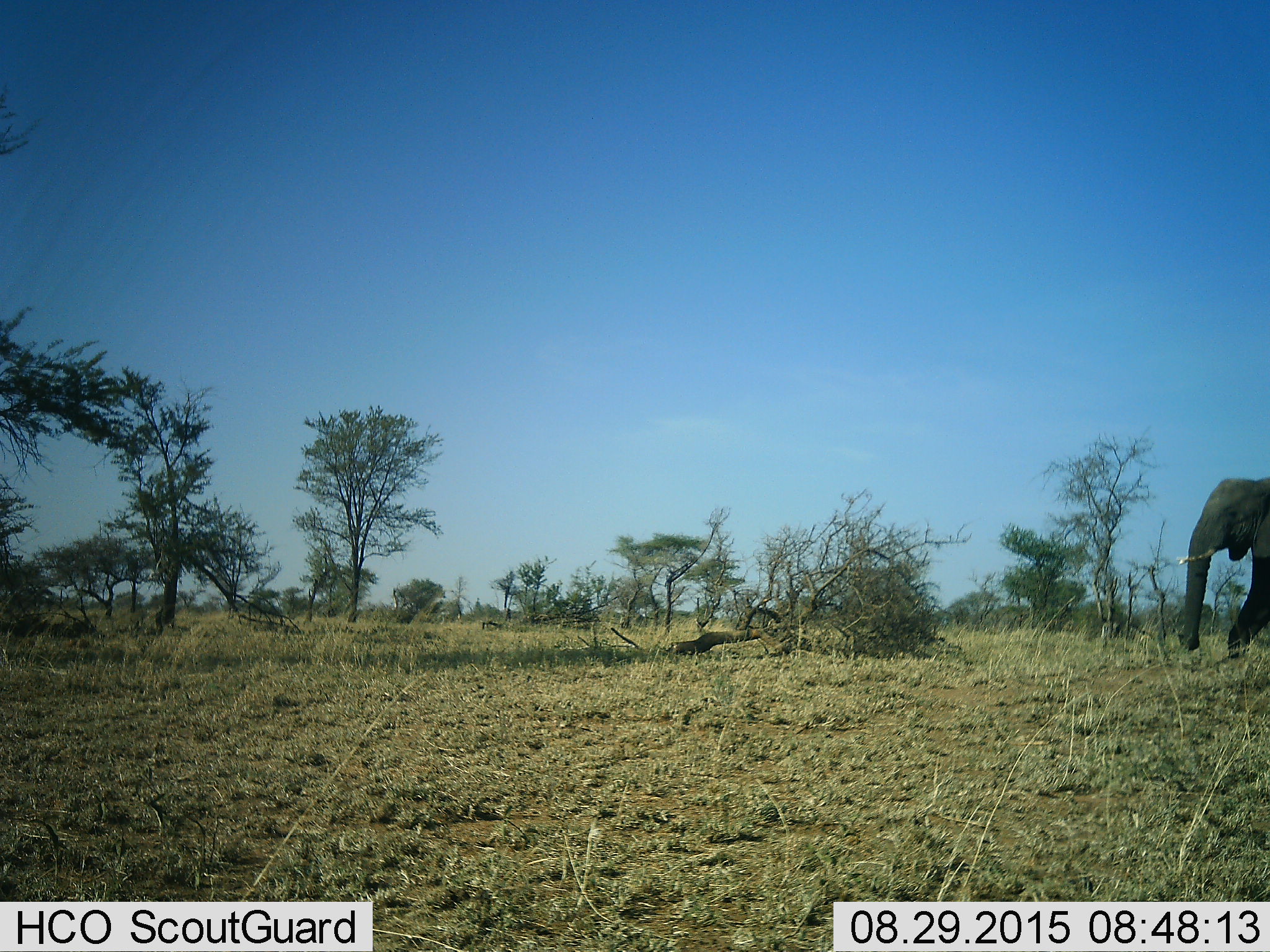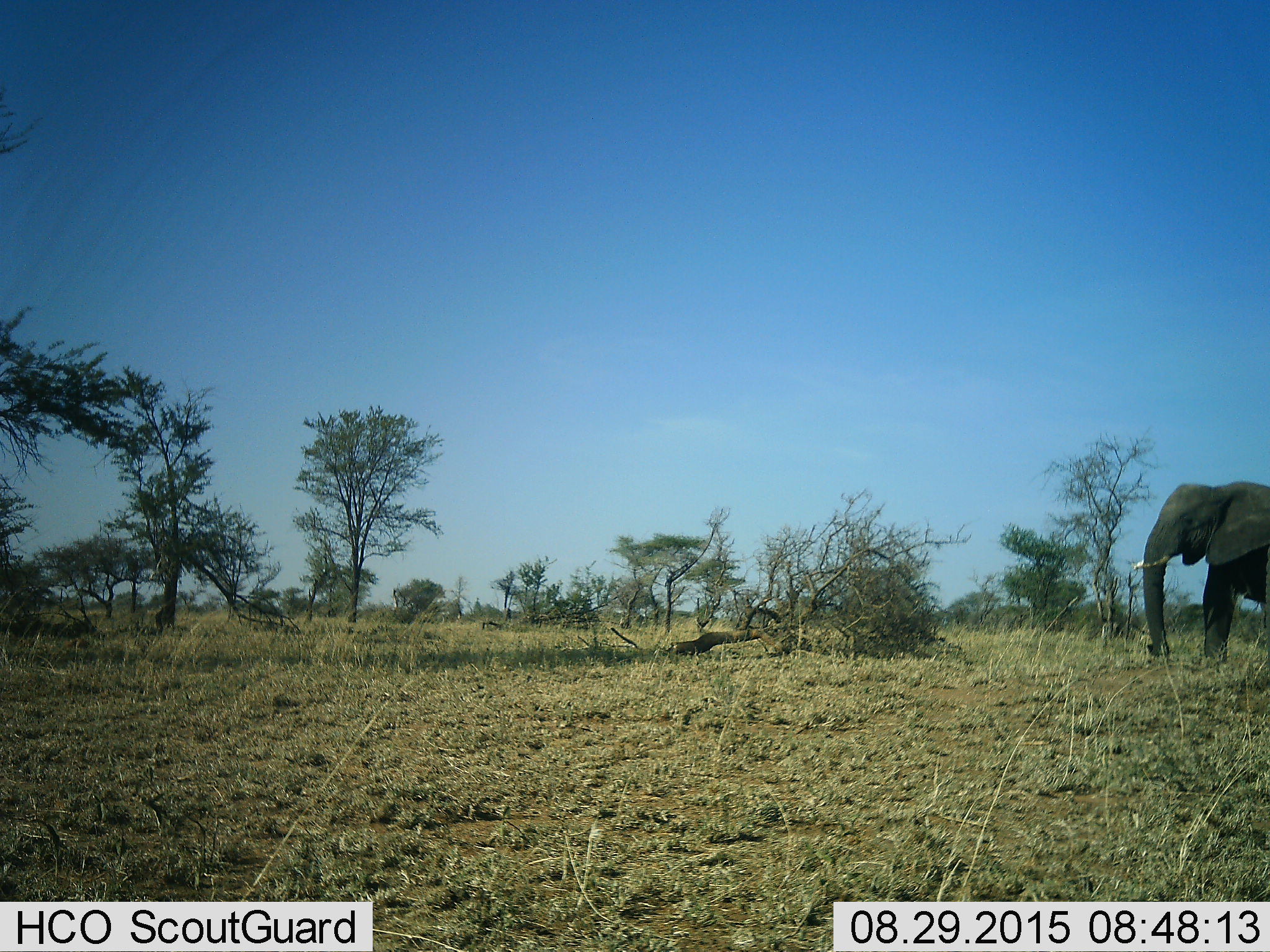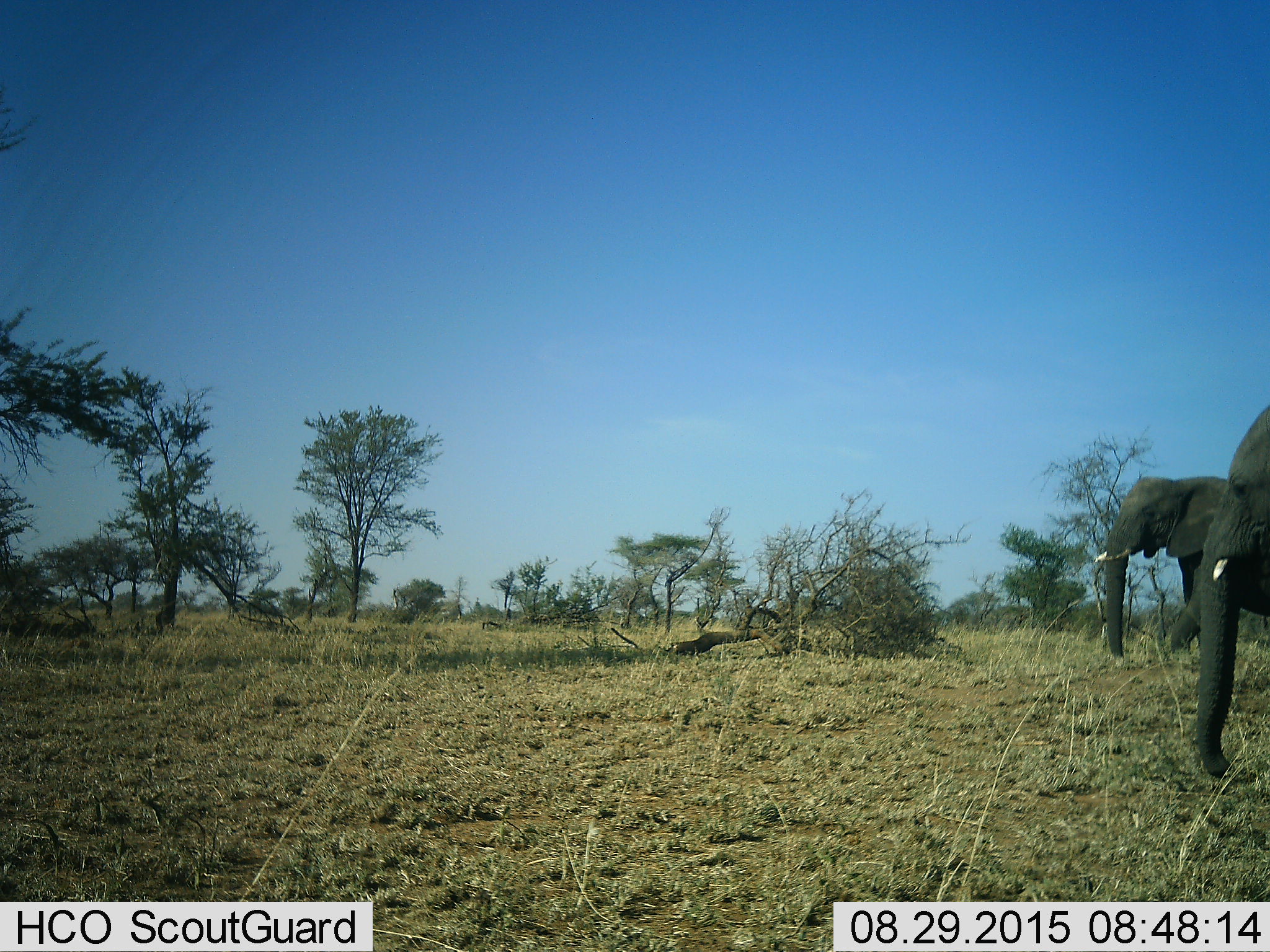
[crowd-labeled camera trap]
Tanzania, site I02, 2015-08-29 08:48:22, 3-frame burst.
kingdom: Animalia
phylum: Chordata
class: Mammalia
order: Proboscidea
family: Elephantidae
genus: Loxodonta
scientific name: Loxodonta africana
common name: african bush elephant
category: elephant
Elephant (african bush elephant) (Loxodonta africana), count 2. Behavior (volunteer vote fractions): standing 0%, resting 0%, moving 100%, interacting 0%. Young present (vote fraction): 0%. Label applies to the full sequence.